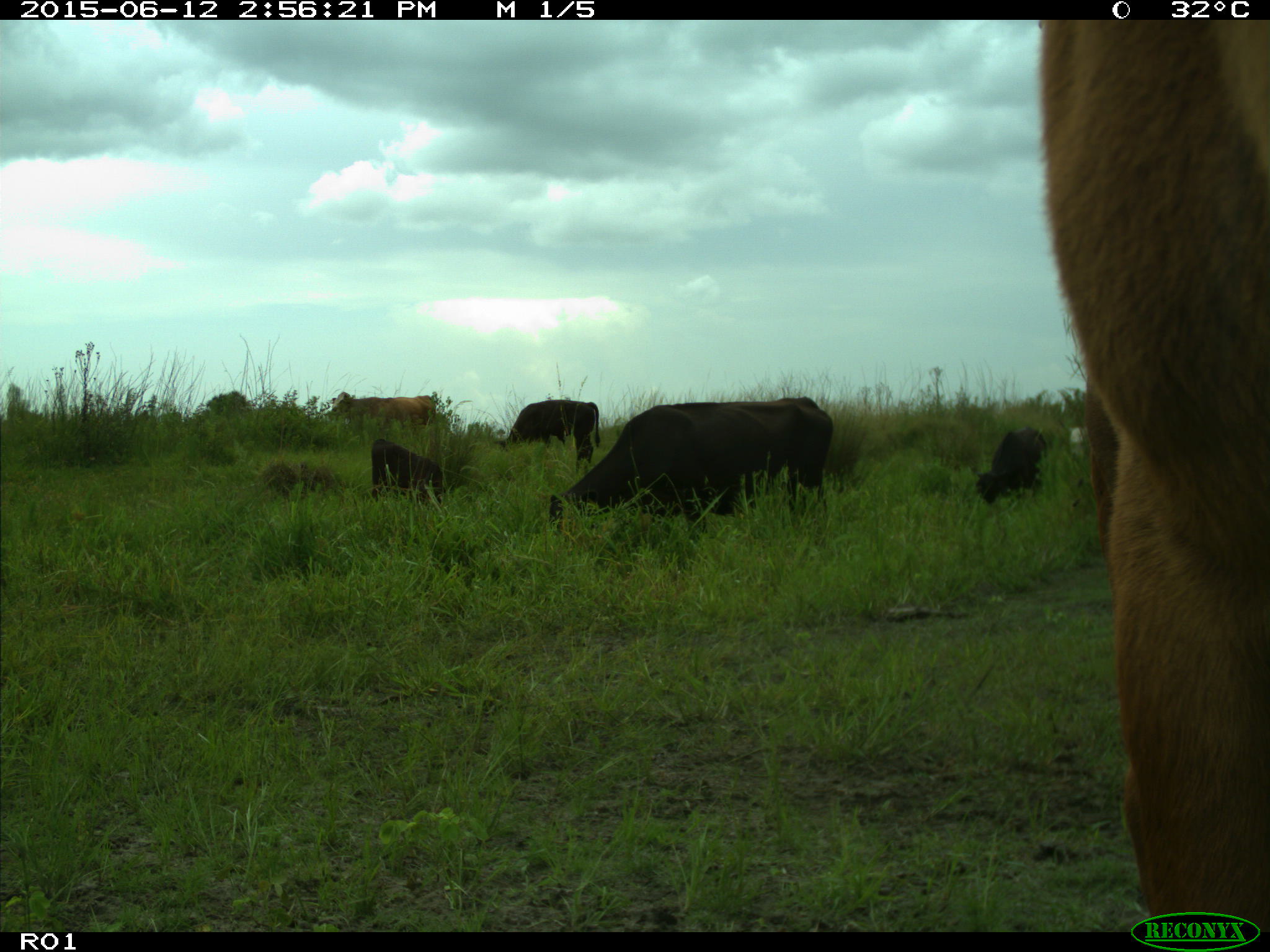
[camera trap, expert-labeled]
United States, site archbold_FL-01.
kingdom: Animalia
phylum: Chordata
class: Mammalia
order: Artiodactyla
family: Bovidae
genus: Bos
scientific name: Bos taurus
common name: domestic cow